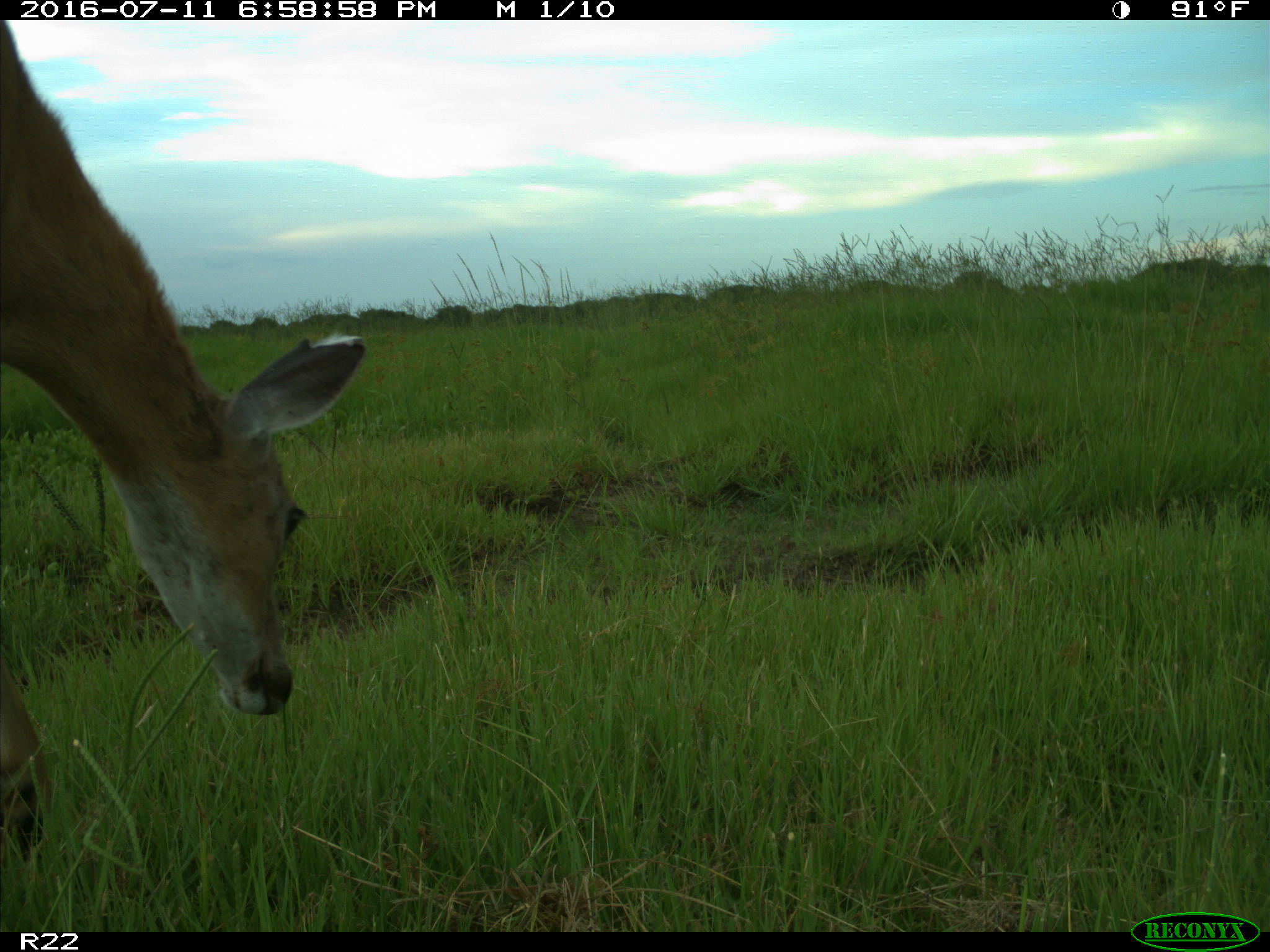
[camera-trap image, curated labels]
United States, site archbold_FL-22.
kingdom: Animalia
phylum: Chordata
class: Mammalia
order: Artiodactyla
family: Cervidae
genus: Odocoileus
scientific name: Odocoileus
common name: deer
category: unidentified deer